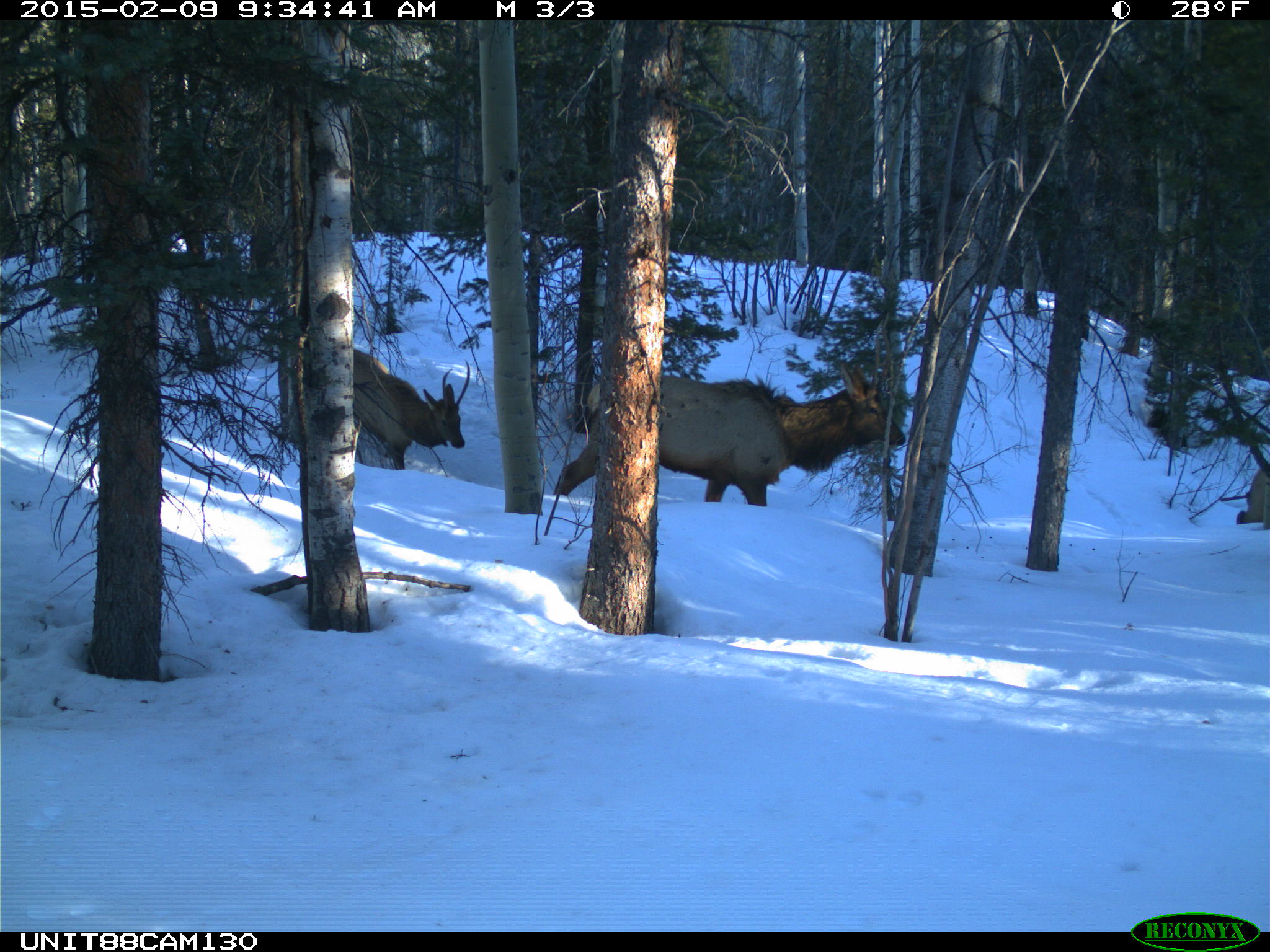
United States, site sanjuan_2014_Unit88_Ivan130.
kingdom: Animalia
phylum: Chordata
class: Mammalia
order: Artiodactyla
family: Cervidae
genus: Cervus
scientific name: Cervus elaphus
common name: red deer